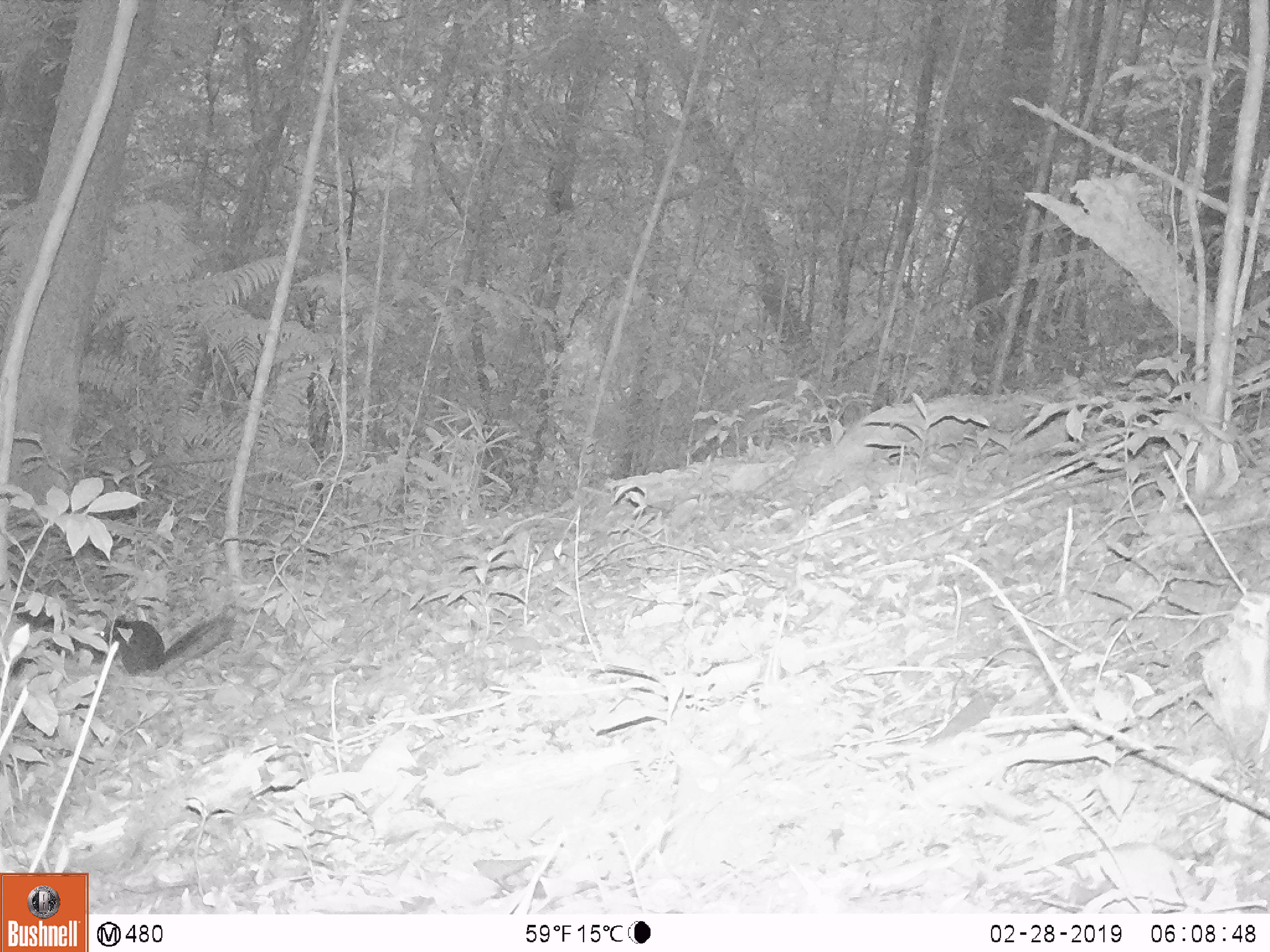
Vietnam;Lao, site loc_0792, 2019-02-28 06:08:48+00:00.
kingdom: Animalia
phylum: Chordata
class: Mammalia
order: Rodentia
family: Sciuridae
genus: Sciurus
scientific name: Sciurus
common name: squirrel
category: unidentified squirrel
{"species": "unidentified squirrel (squirrel) (Sciurus)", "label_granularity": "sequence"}